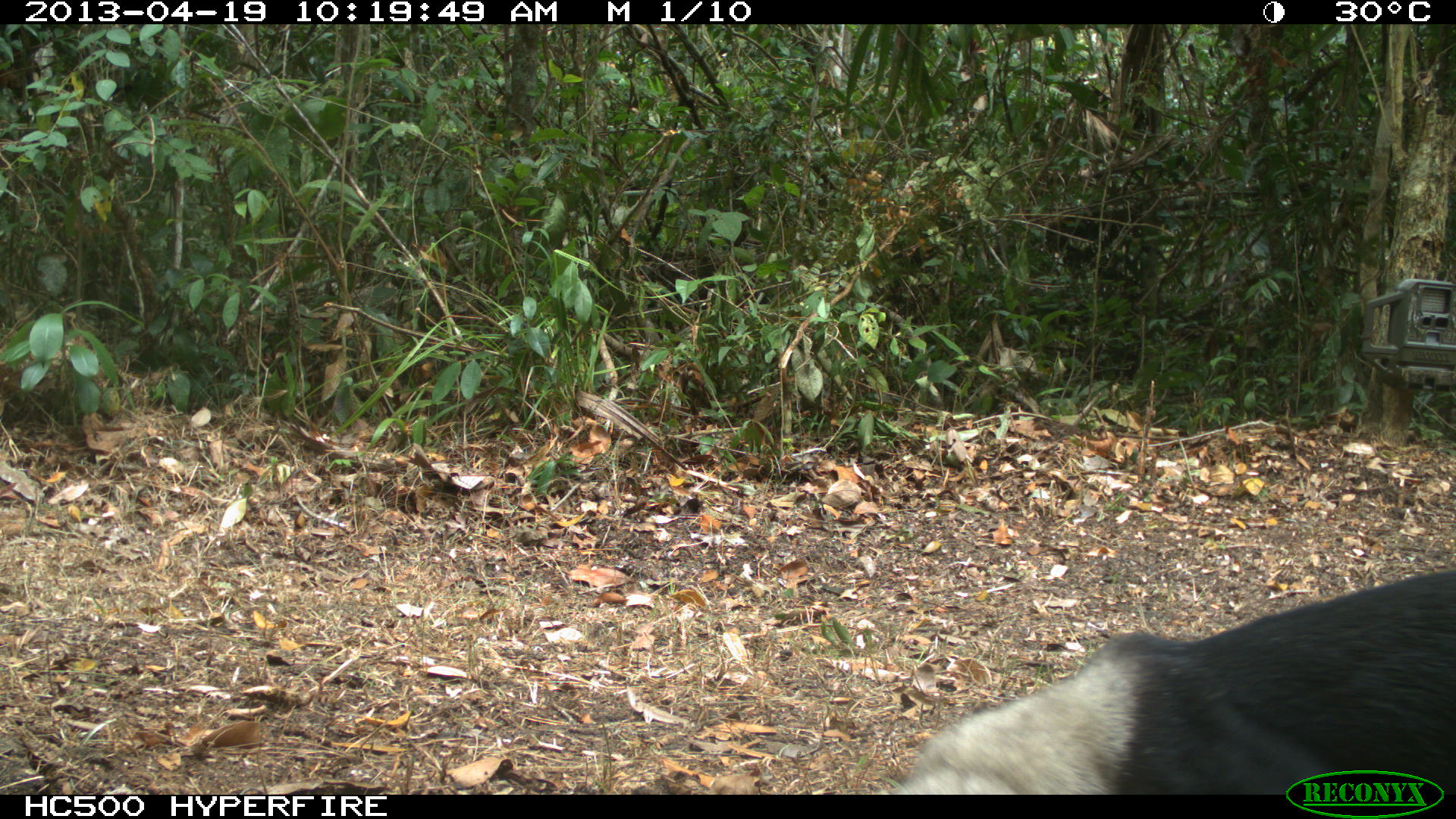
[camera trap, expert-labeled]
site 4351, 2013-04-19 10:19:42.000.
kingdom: Animalia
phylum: Chordata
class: Mammalia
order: Carnivora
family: Mustelidae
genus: Eira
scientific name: Eira barbara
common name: tayra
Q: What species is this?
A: Eira barbara (tayra).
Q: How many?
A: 1.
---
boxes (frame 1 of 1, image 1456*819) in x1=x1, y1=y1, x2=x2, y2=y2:
eira barbara: x1=872, y1=567, x2=1456, y2=794